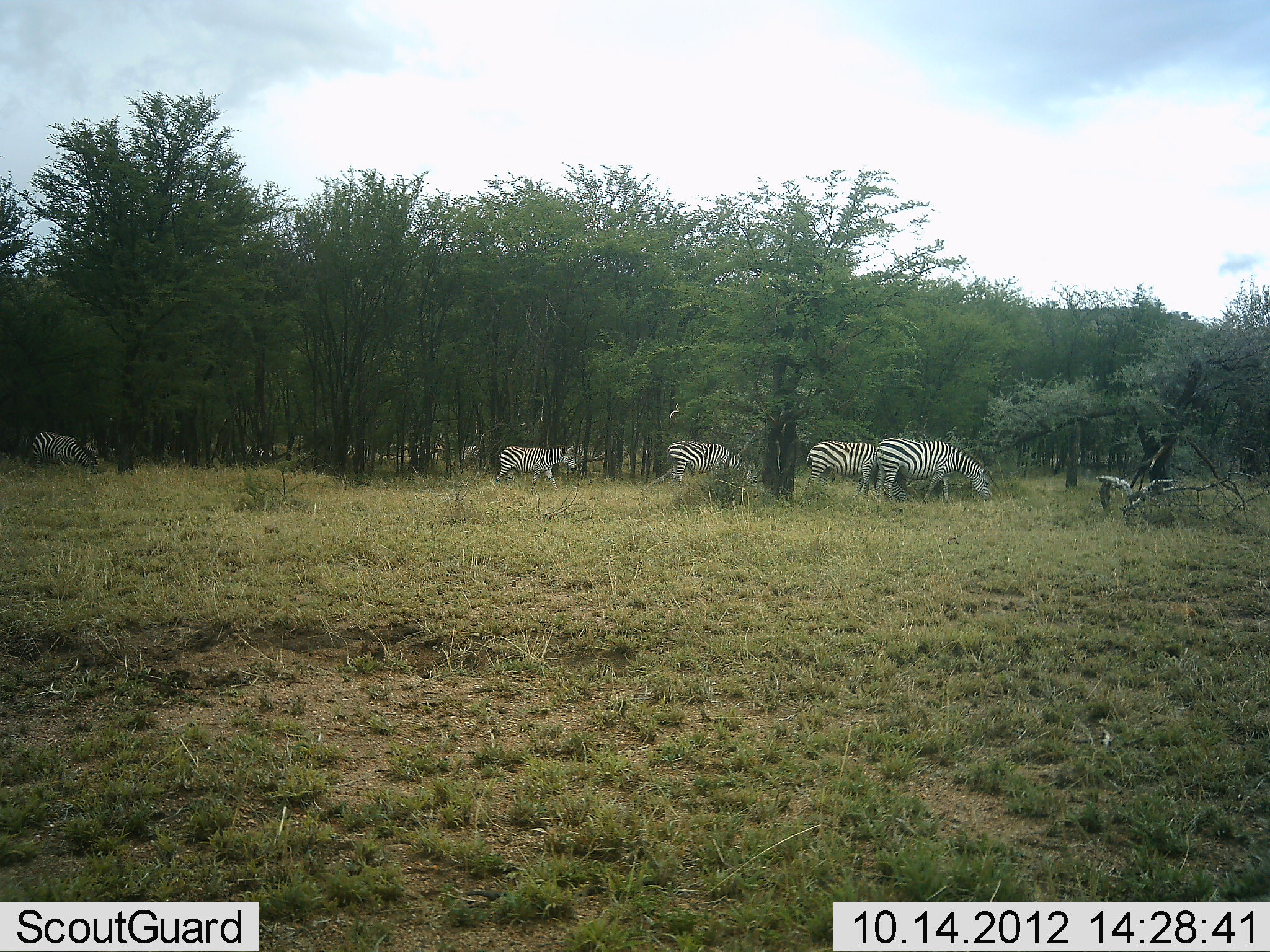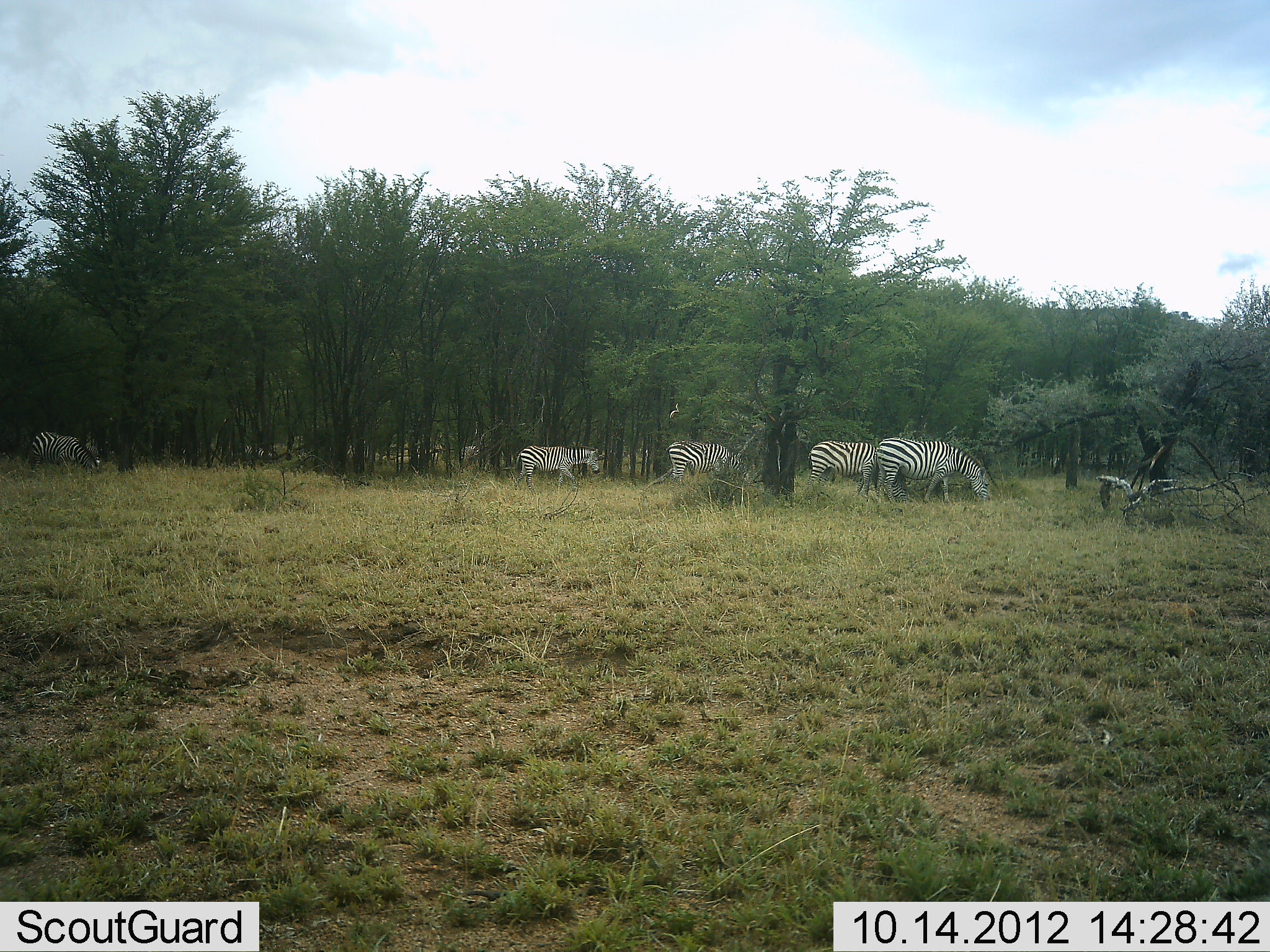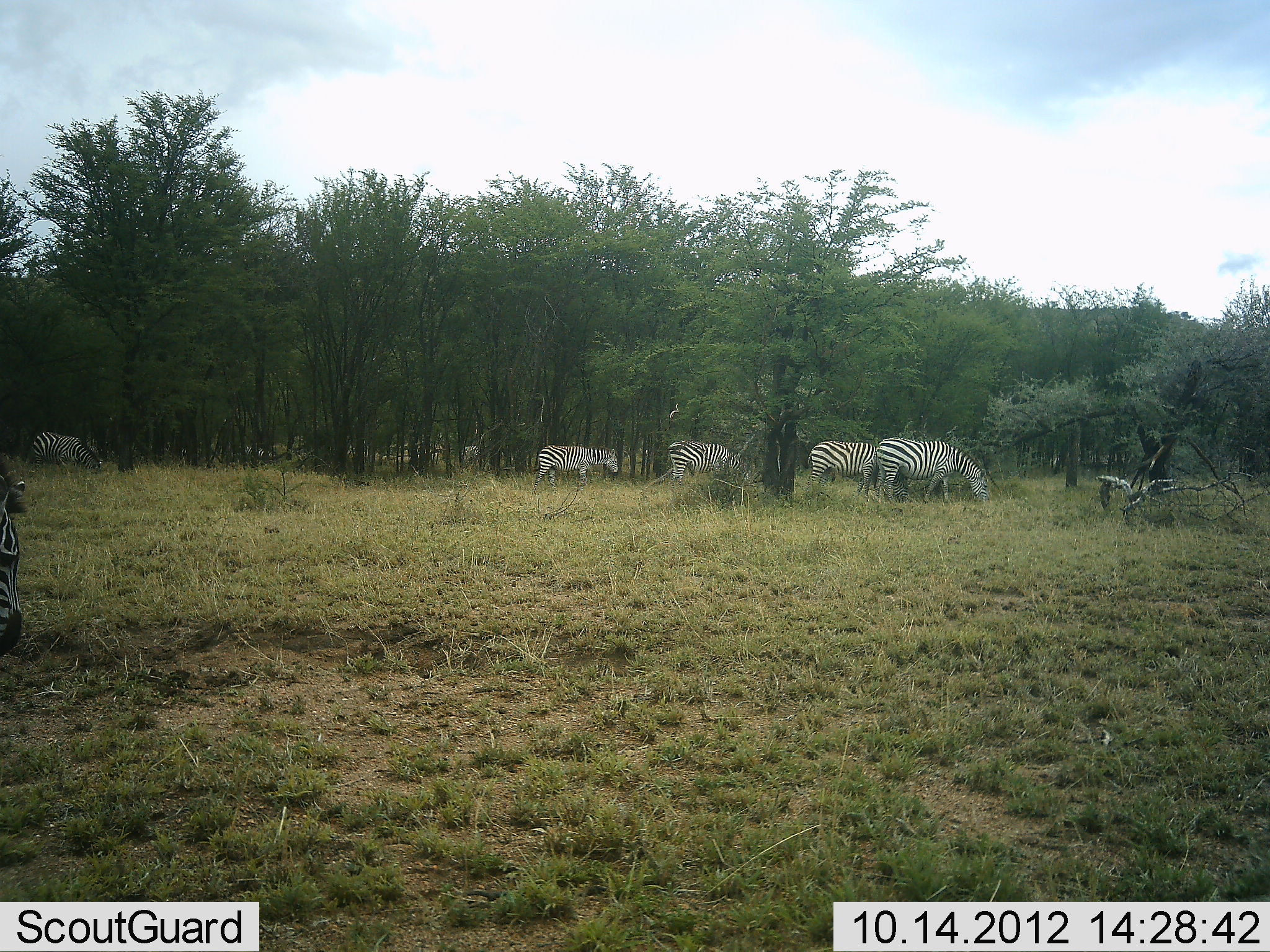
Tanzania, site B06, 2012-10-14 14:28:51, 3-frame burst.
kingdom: Animalia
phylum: Chordata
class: Mammalia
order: Perissodactyla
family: Equidae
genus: Equus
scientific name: Equus quagga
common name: plains zebra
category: zebra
Zebra (plains zebra) (Equus quagga), count 6. Behavior (volunteer vote fractions): standing 20%, resting 0%, moving 50%, interacting 0%. Young present (vote fraction): 0%. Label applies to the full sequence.